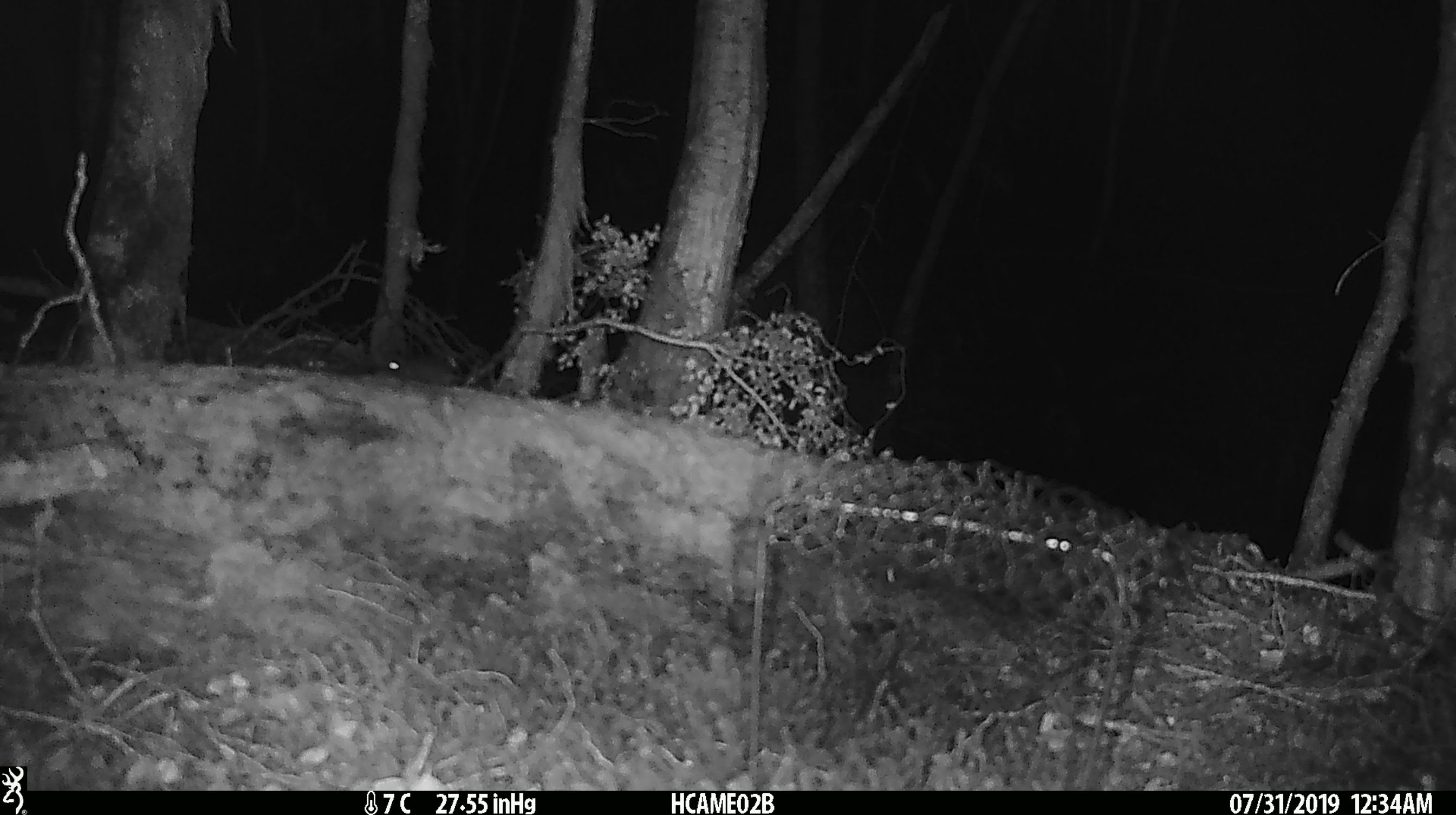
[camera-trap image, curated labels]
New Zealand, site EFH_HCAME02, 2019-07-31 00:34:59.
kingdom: Animalia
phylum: Chordata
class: Mammalia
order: Rodentia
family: Muridae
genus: Mus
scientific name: Mus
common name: mouse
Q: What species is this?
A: Mouse (Mus).